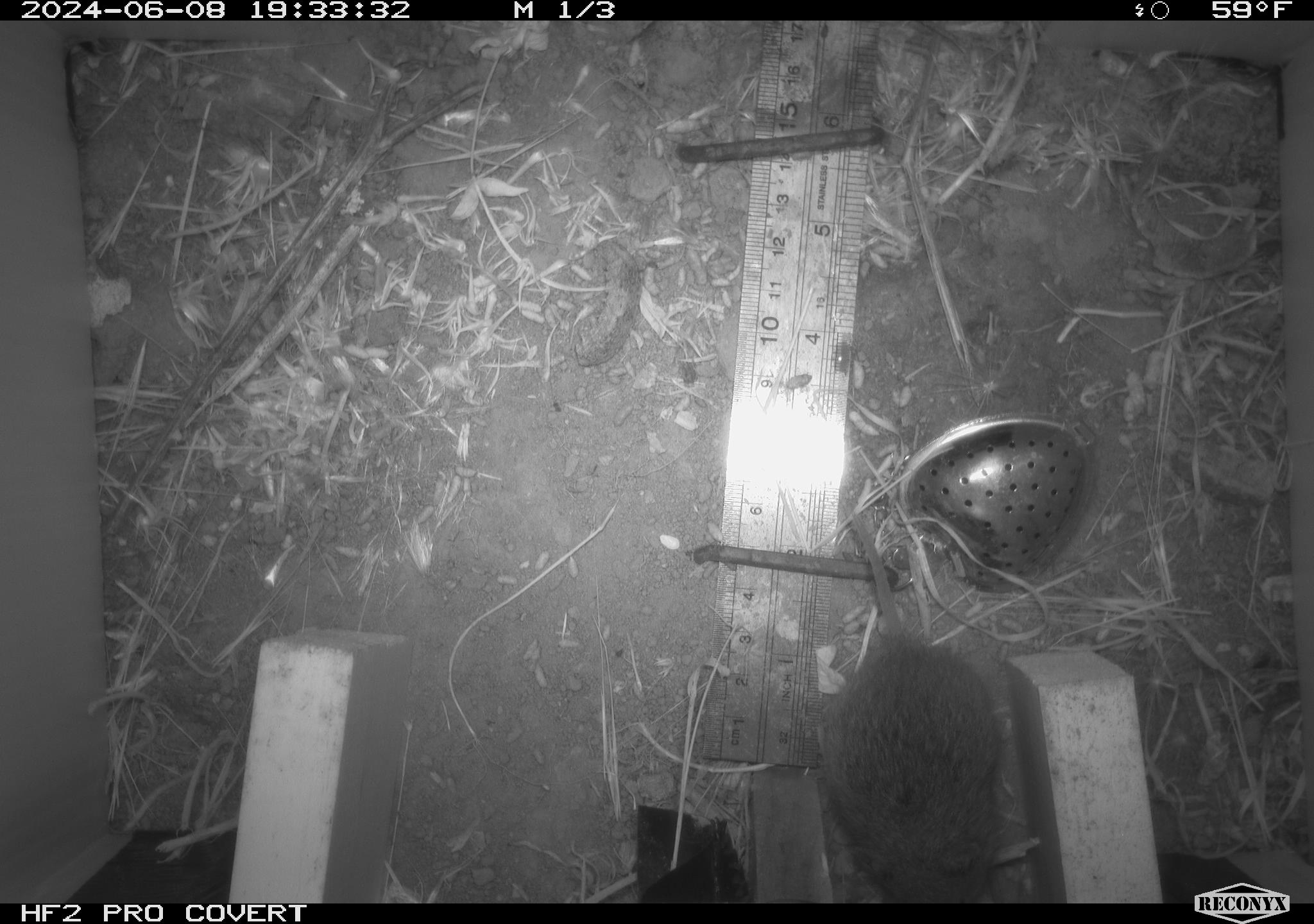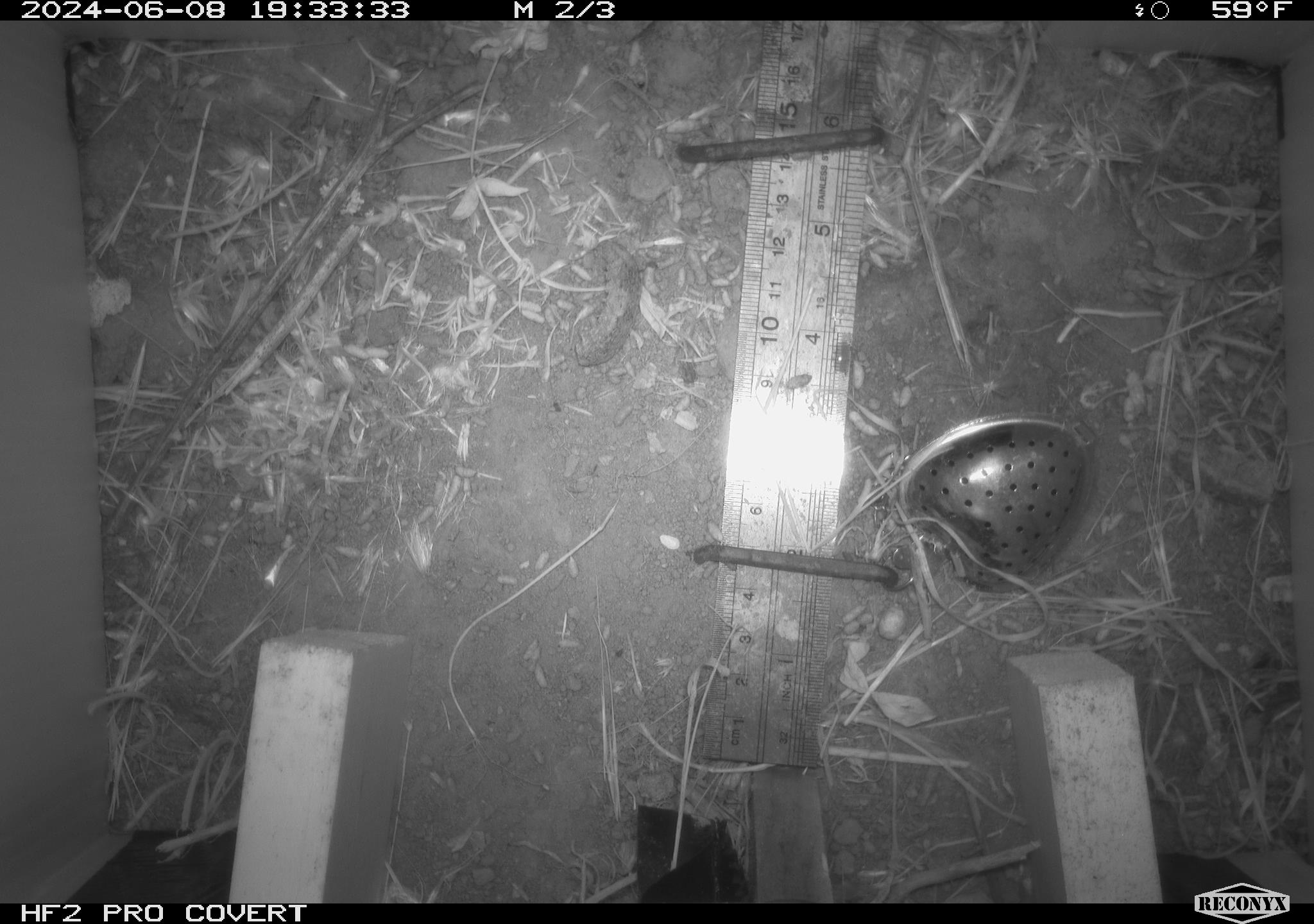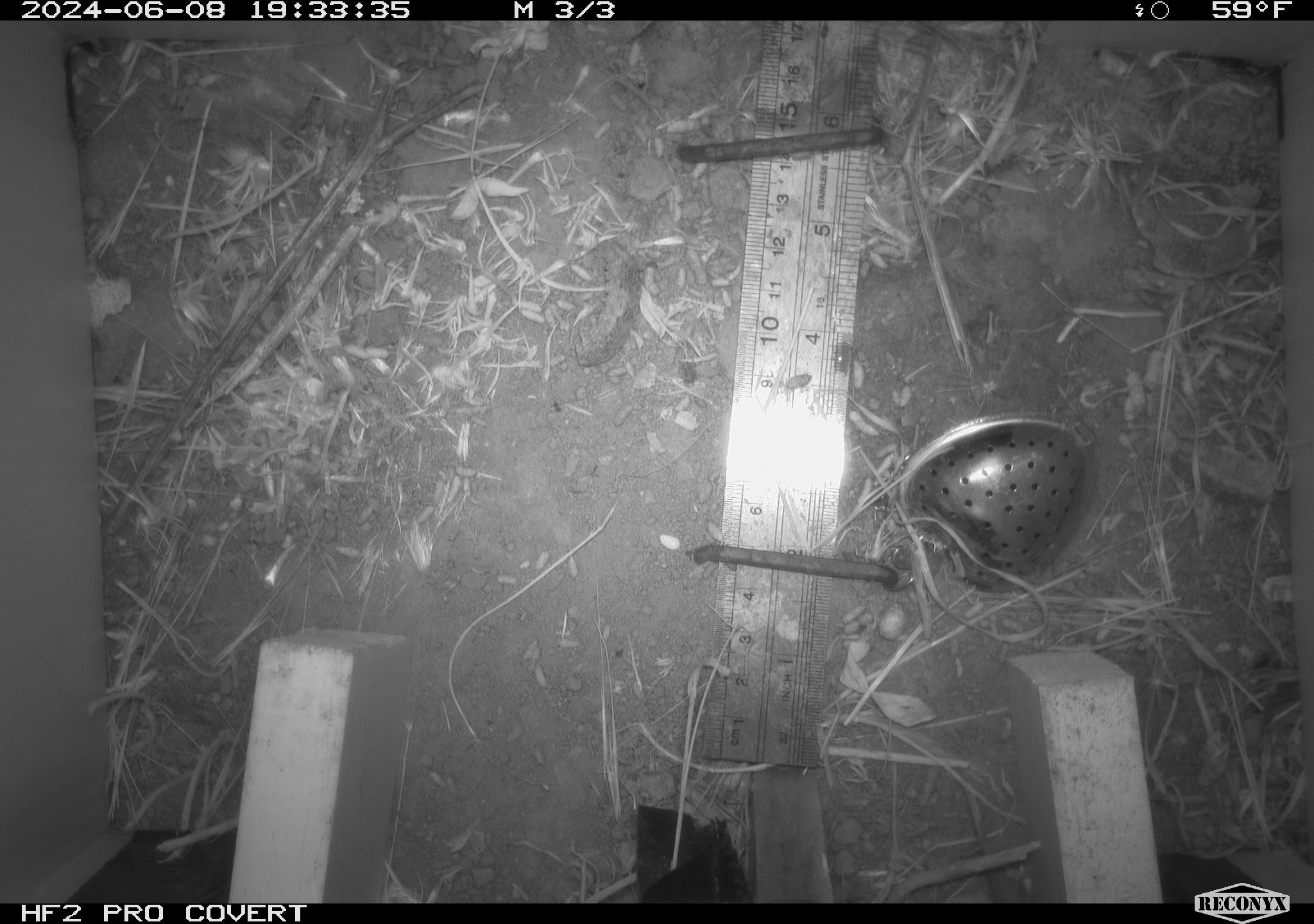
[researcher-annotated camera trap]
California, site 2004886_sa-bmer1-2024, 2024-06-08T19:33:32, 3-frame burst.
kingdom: Animalia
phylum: Chordata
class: Mammalia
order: Rodentia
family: Cricetidae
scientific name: Arvicolinae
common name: voles, lemmings, and muskrats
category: arvicolinae subfamily